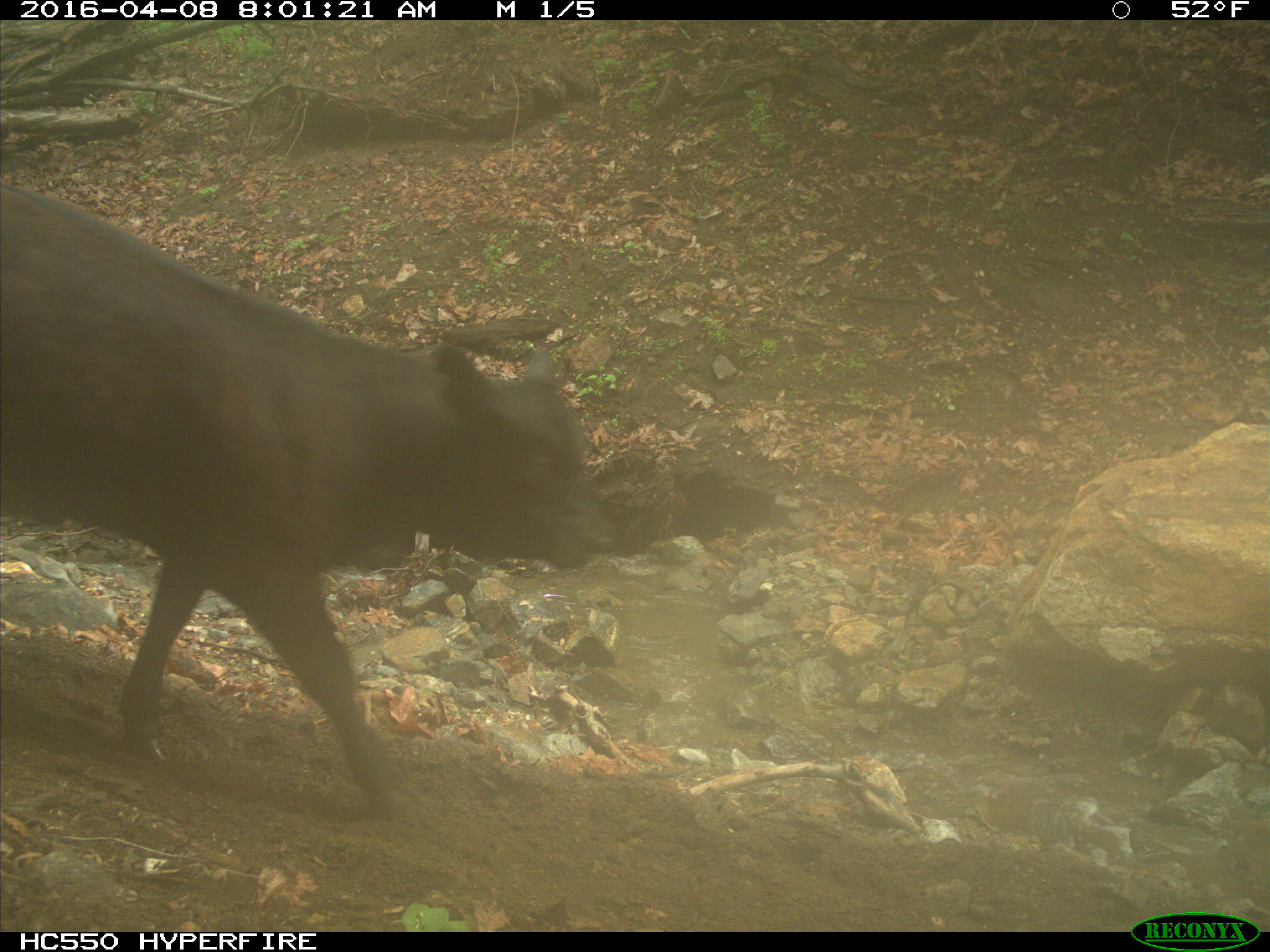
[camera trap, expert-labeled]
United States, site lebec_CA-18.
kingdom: Animalia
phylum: Chordata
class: Mammalia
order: Artiodactyla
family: Bovidae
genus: Bos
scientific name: Bos taurus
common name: domestic cow